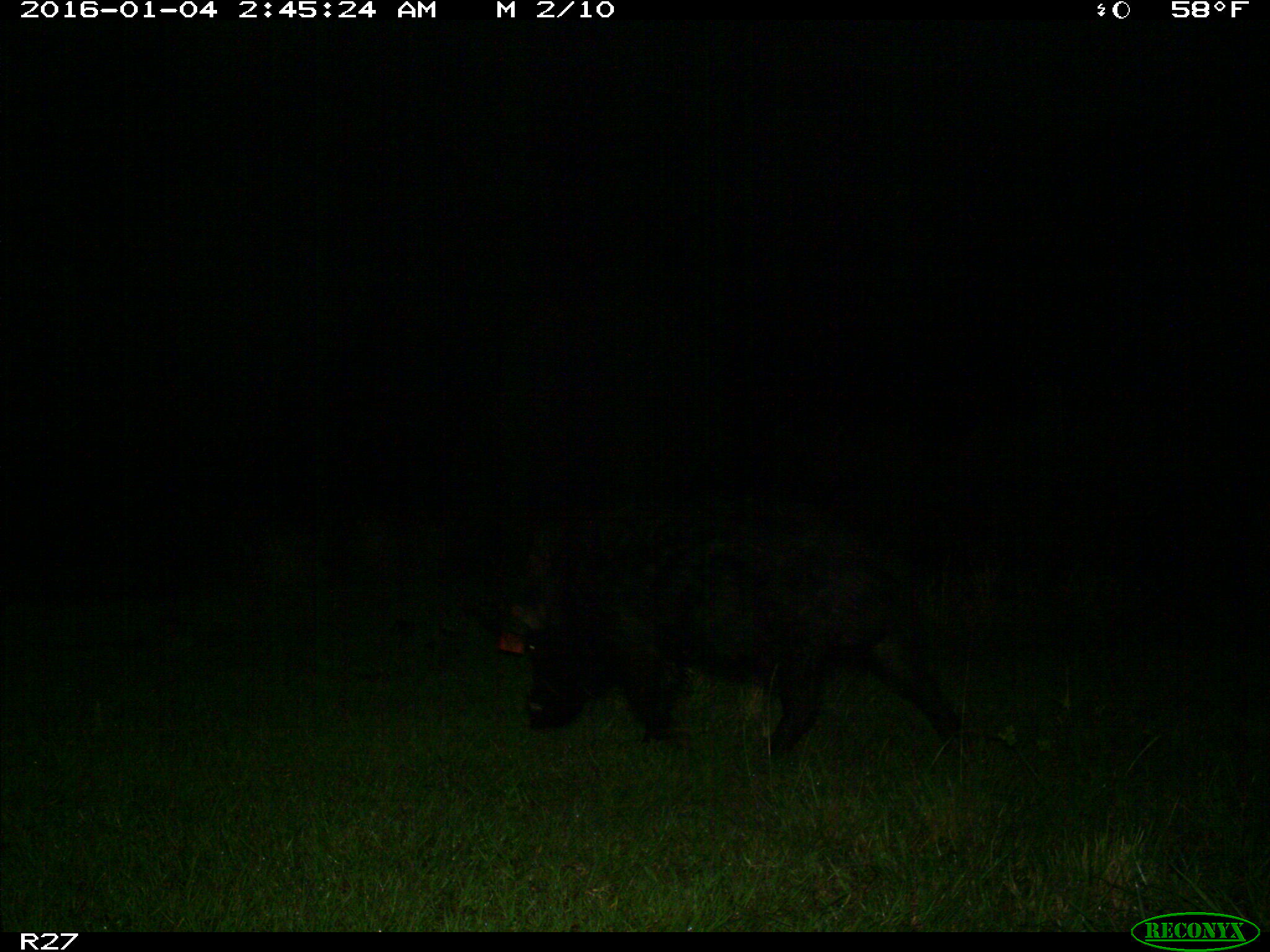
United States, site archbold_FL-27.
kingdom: Animalia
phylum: Chordata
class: Mammalia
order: Artiodactyla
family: Suidae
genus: Sus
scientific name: Sus scrofa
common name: wild boar